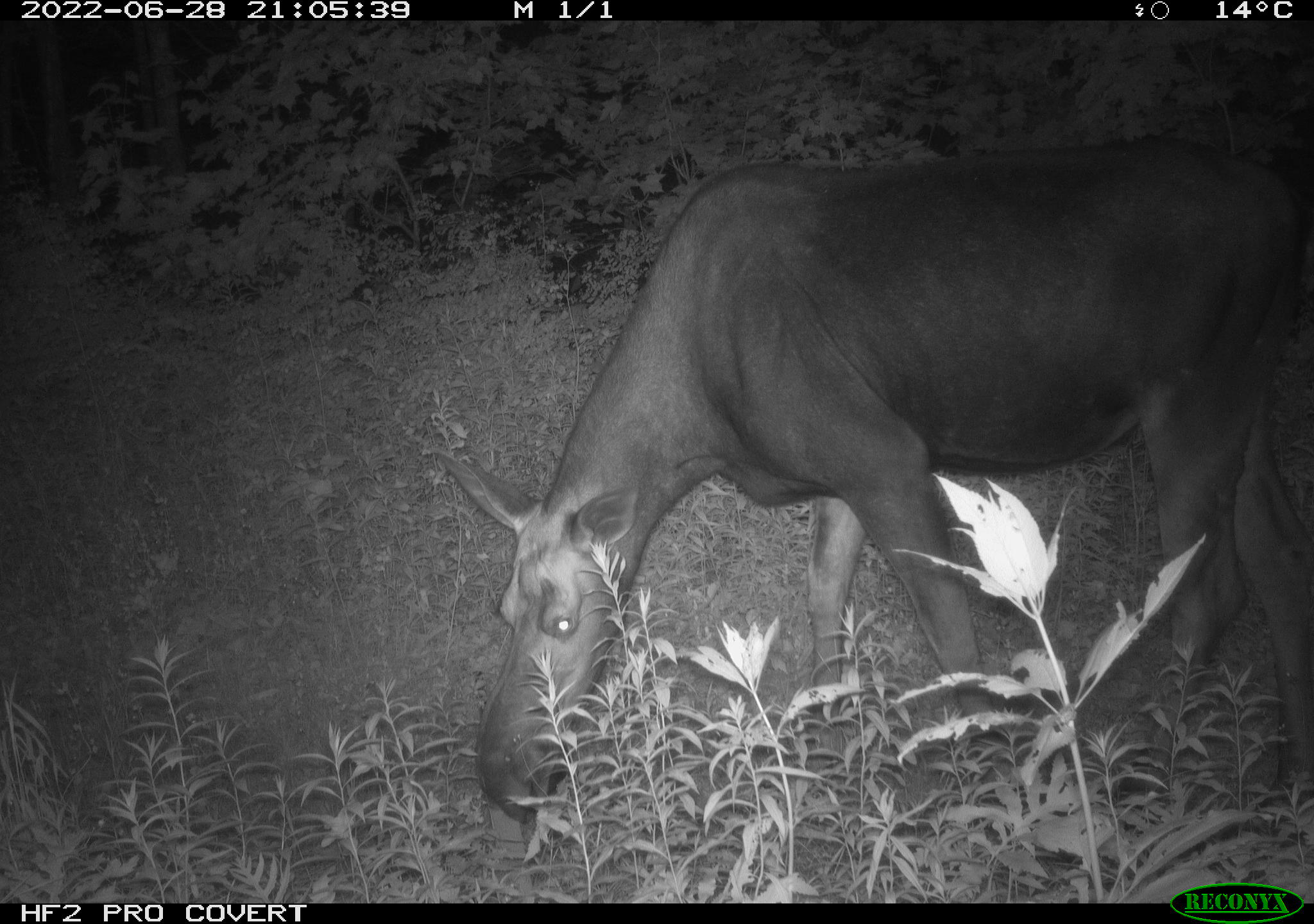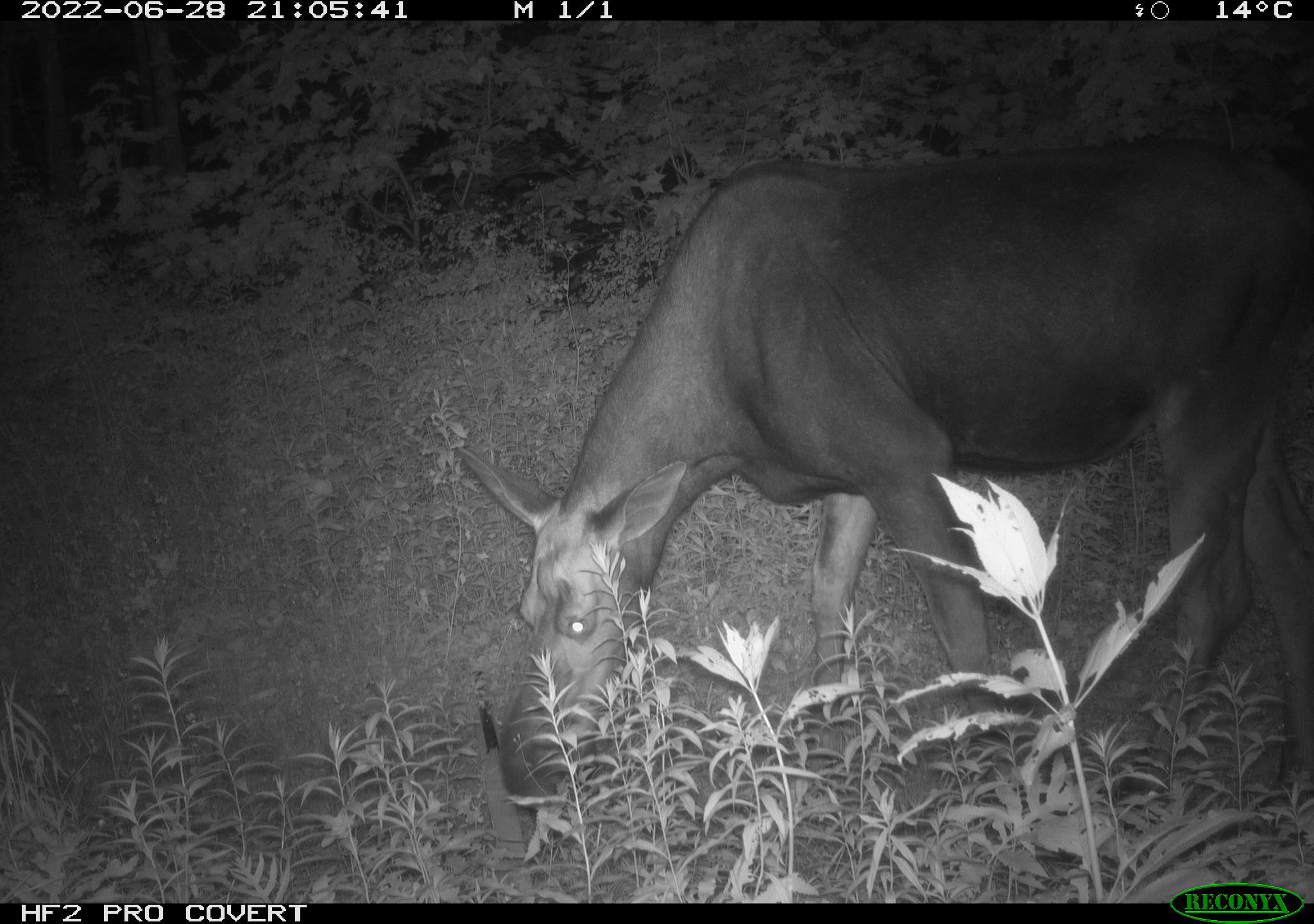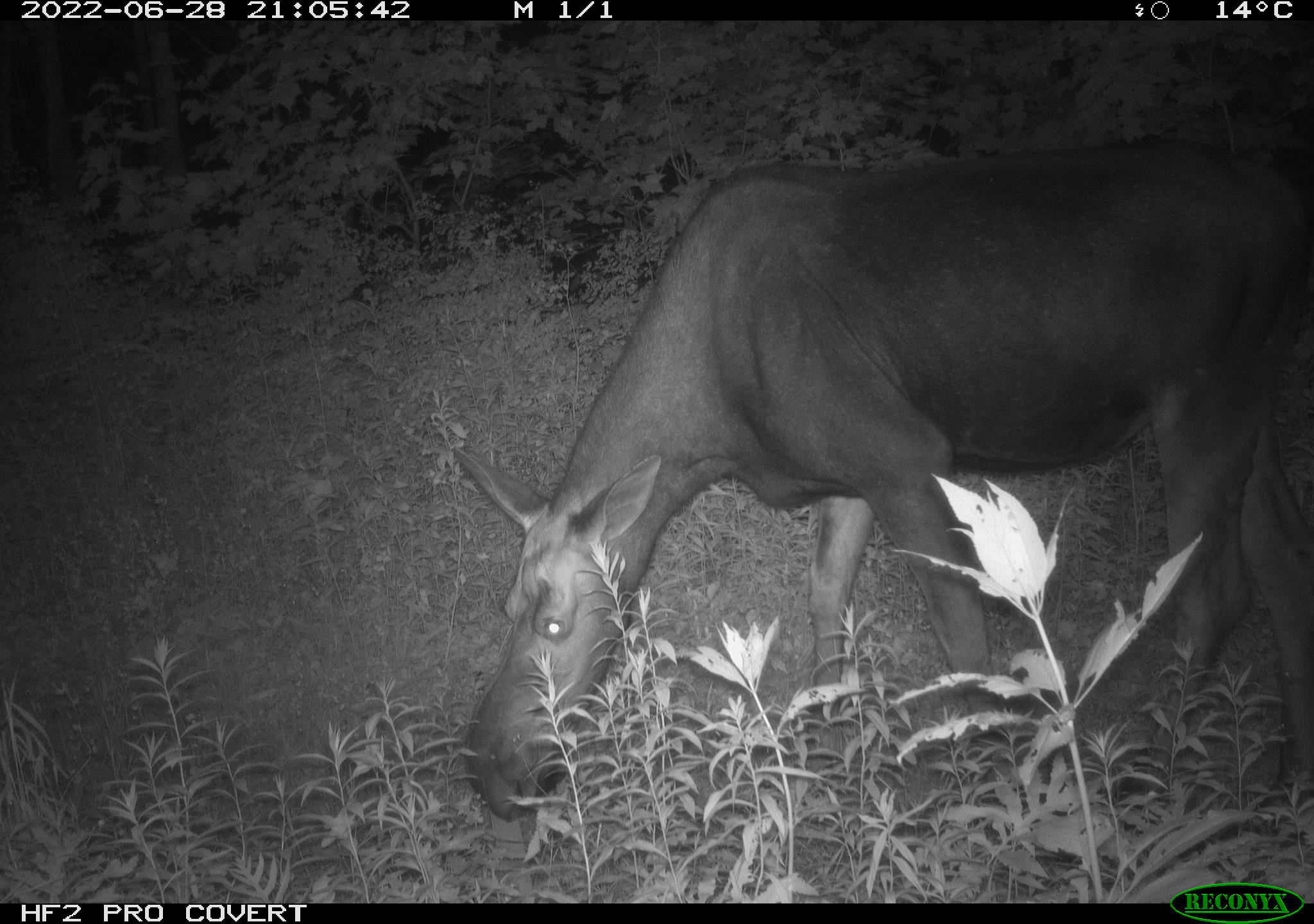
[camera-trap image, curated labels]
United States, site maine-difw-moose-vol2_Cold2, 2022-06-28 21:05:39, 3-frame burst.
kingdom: Animalia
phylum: Chordata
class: Mammalia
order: Artiodactyla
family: Cervidae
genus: Alces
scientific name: Alces alces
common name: moose